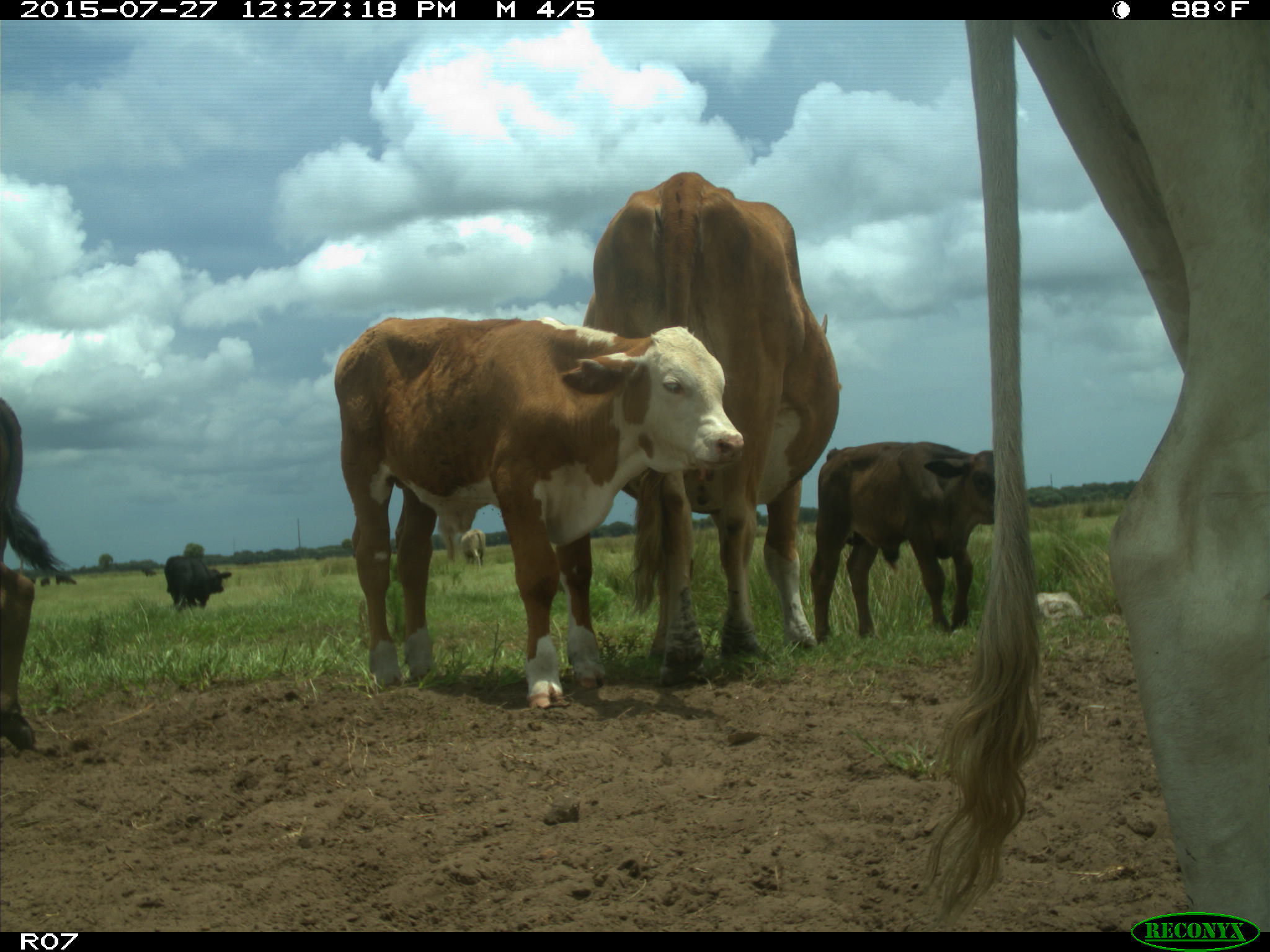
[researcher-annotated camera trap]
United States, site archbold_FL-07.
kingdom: Animalia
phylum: Chordata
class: Mammalia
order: Artiodactyla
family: Bovidae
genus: Bos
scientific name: Bos taurus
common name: domestic cow